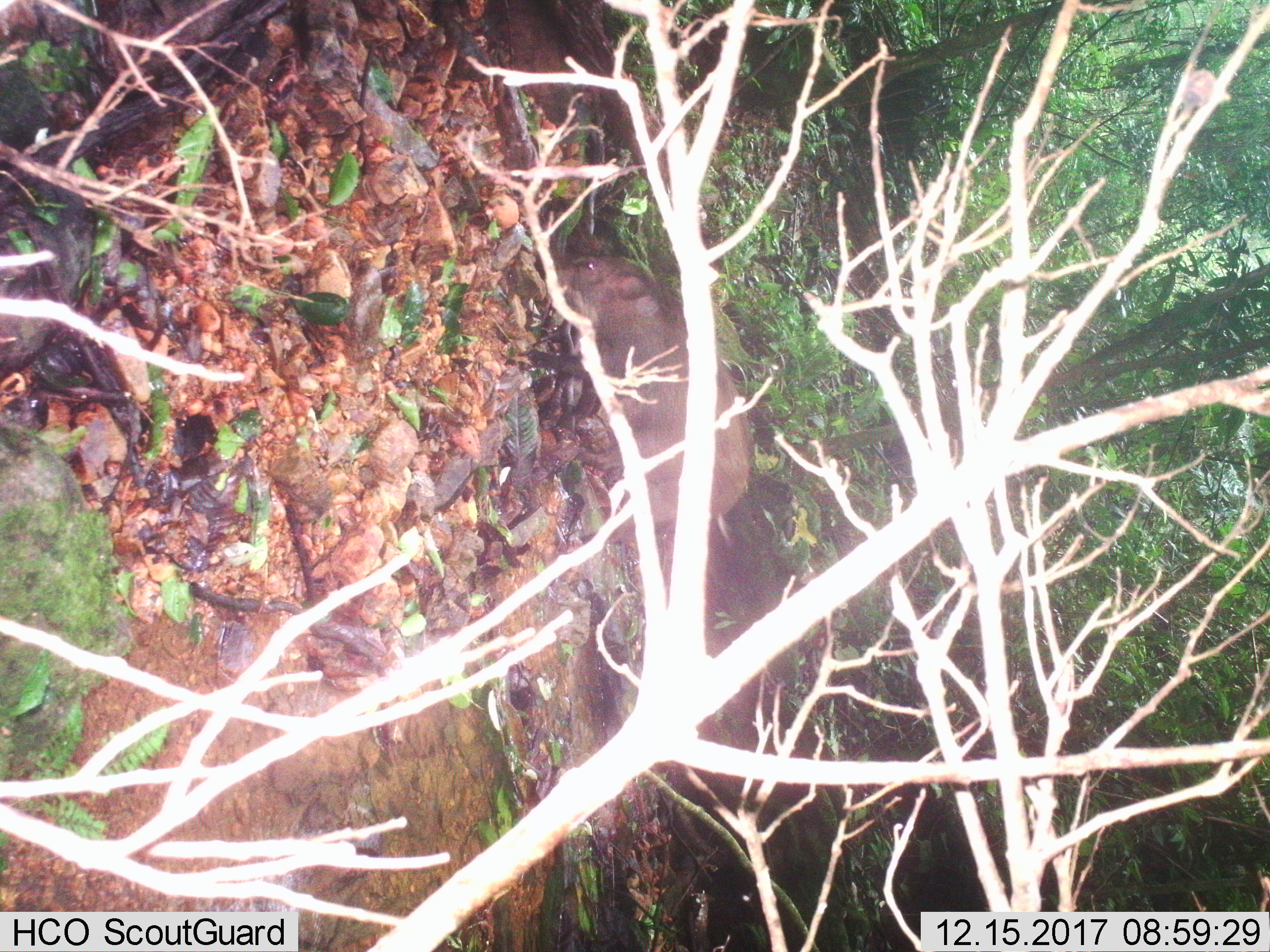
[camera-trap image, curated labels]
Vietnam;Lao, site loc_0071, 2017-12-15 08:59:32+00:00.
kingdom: Animalia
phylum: Chordata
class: Mammalia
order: Artiodactyla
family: Suidae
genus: Sus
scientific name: Sus scrofa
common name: eurasian wild pig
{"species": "eurasian wild pig (Sus scrofa)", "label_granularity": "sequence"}